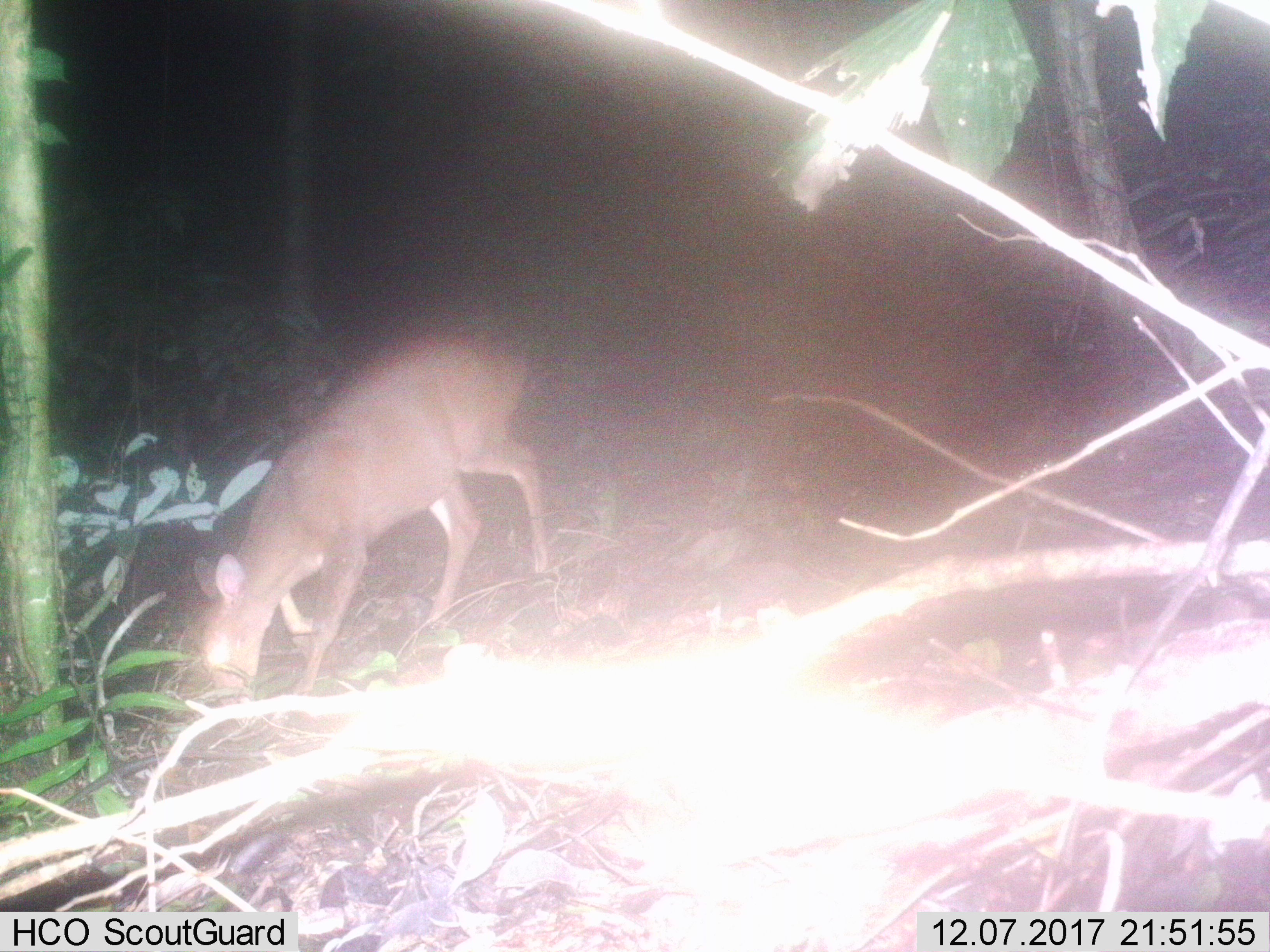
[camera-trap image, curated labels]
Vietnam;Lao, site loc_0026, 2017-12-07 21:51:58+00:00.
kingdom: Animalia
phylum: Chordata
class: Mammalia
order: Artiodactyla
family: Cervidae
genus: Muntiacus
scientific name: Muntiacus vuquangensis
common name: large-antlered muntjac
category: large antlered muntjac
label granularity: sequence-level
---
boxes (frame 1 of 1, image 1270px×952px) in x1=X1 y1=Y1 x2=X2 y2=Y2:
large antlered muntjac: x1=190 y1=329 x2=550 y2=704